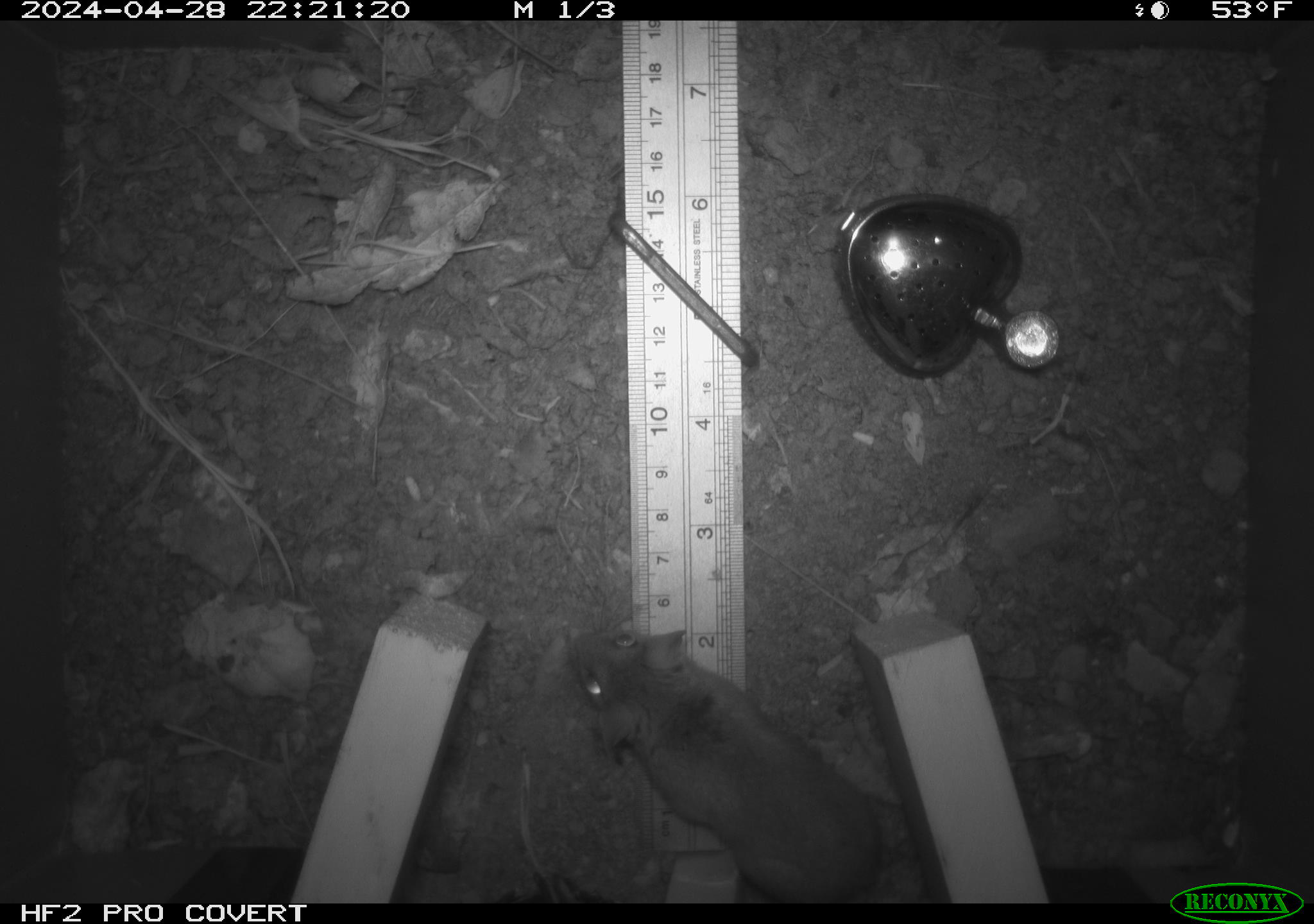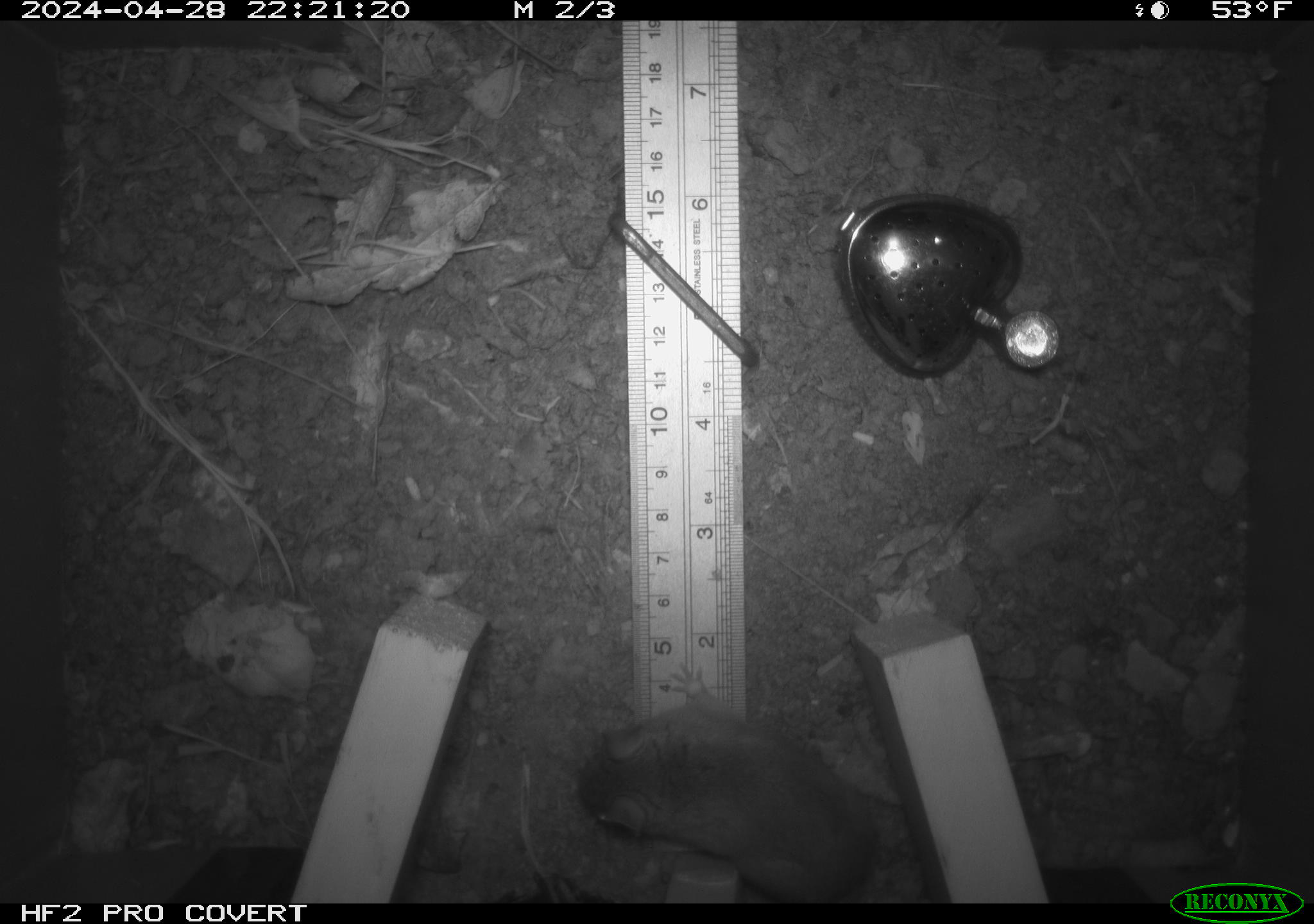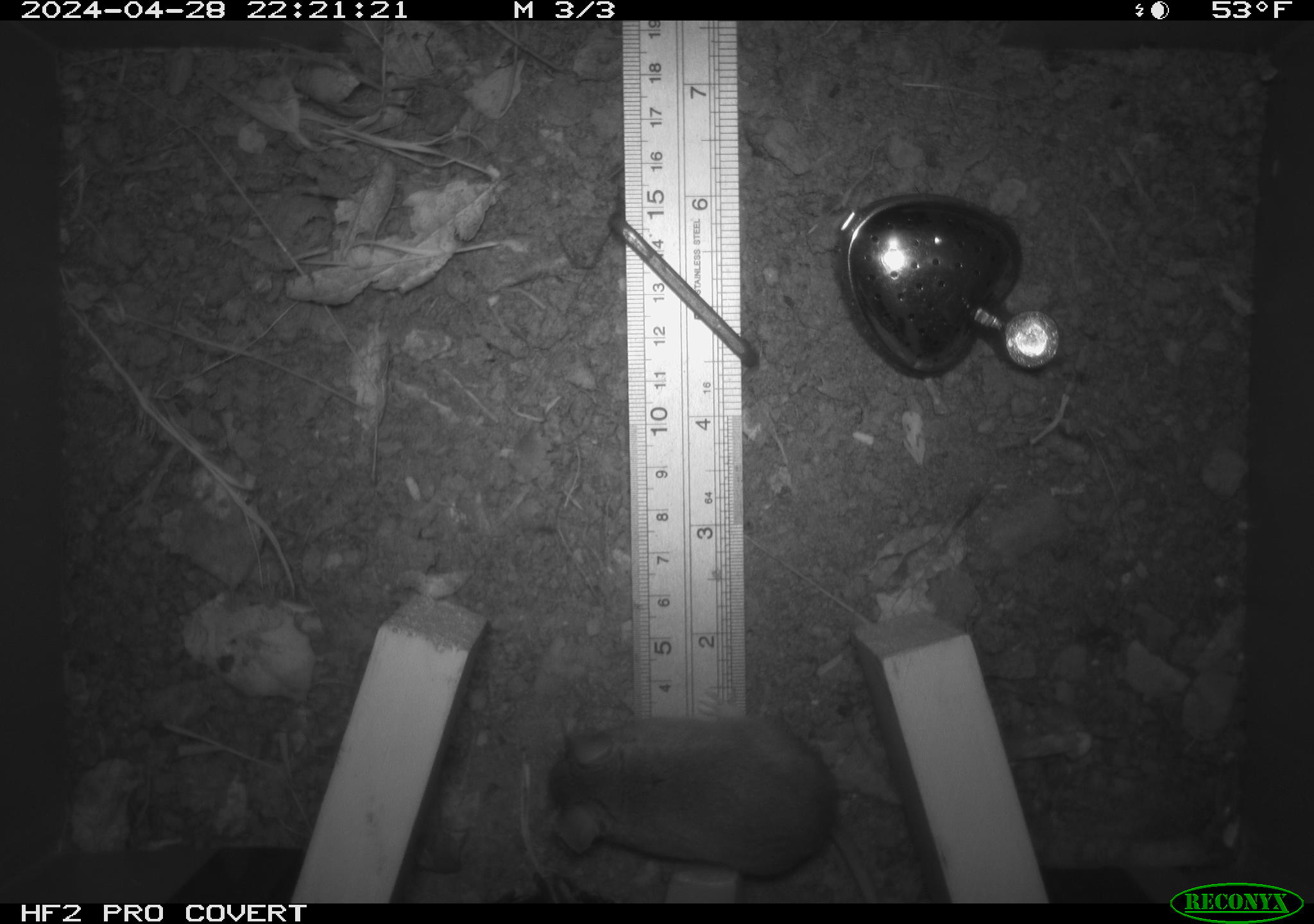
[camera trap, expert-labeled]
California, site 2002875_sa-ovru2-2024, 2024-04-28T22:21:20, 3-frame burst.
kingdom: Animalia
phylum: Chordata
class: Mammalia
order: Rodentia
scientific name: Rodentia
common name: rodent